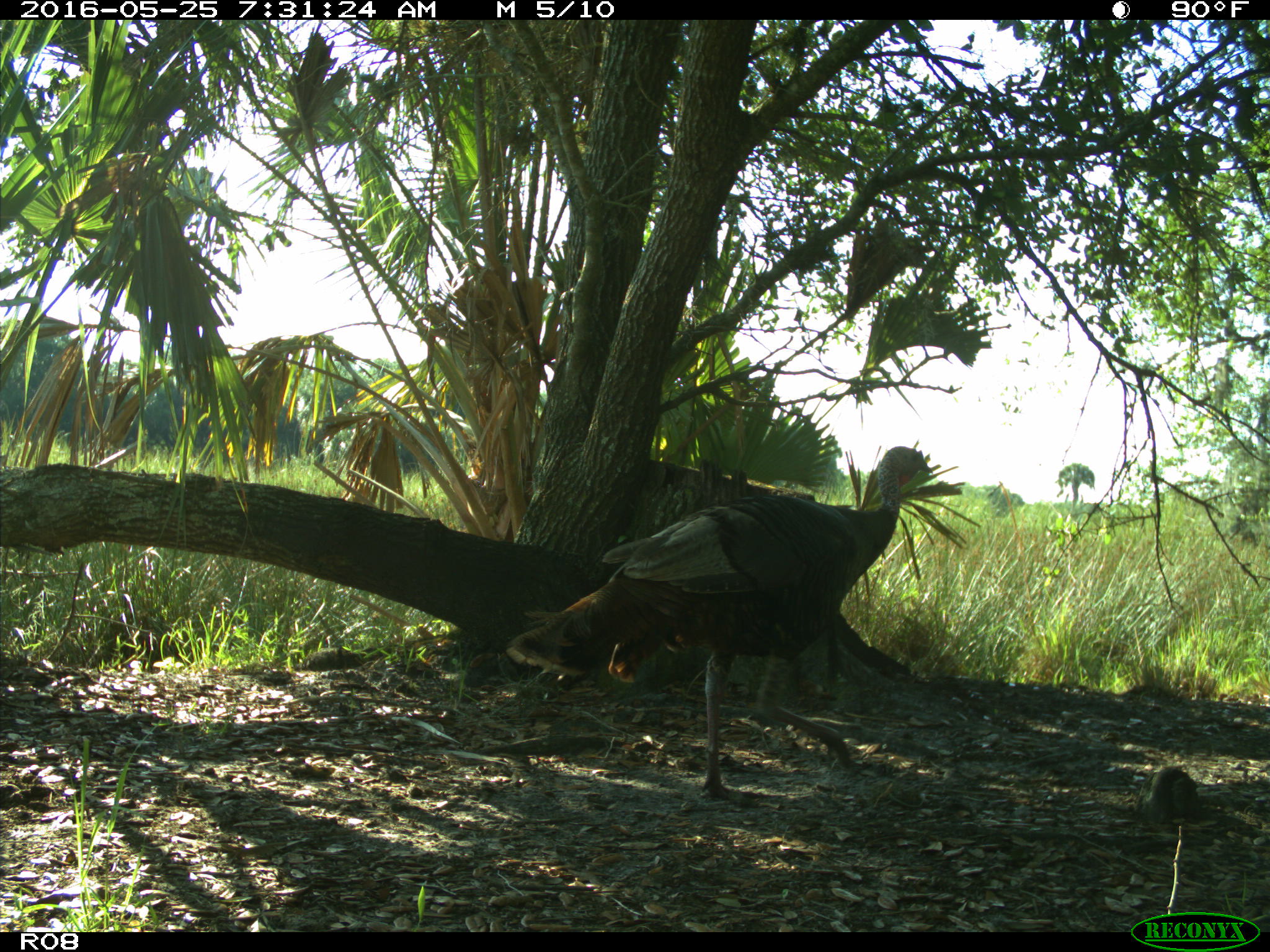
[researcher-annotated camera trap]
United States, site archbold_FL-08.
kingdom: Animalia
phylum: Chordata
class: Aves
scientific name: Aves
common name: birds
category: unidentified bird